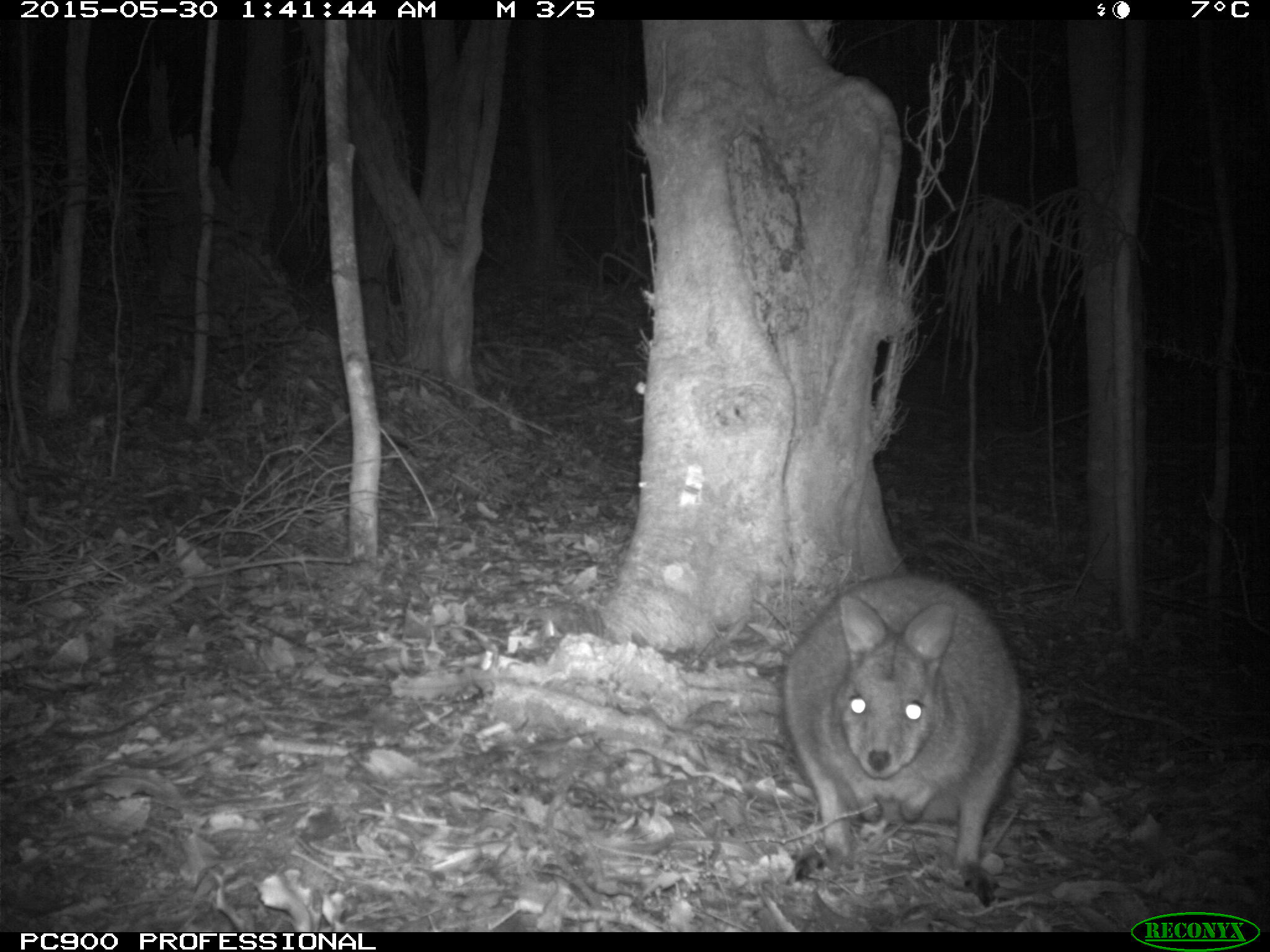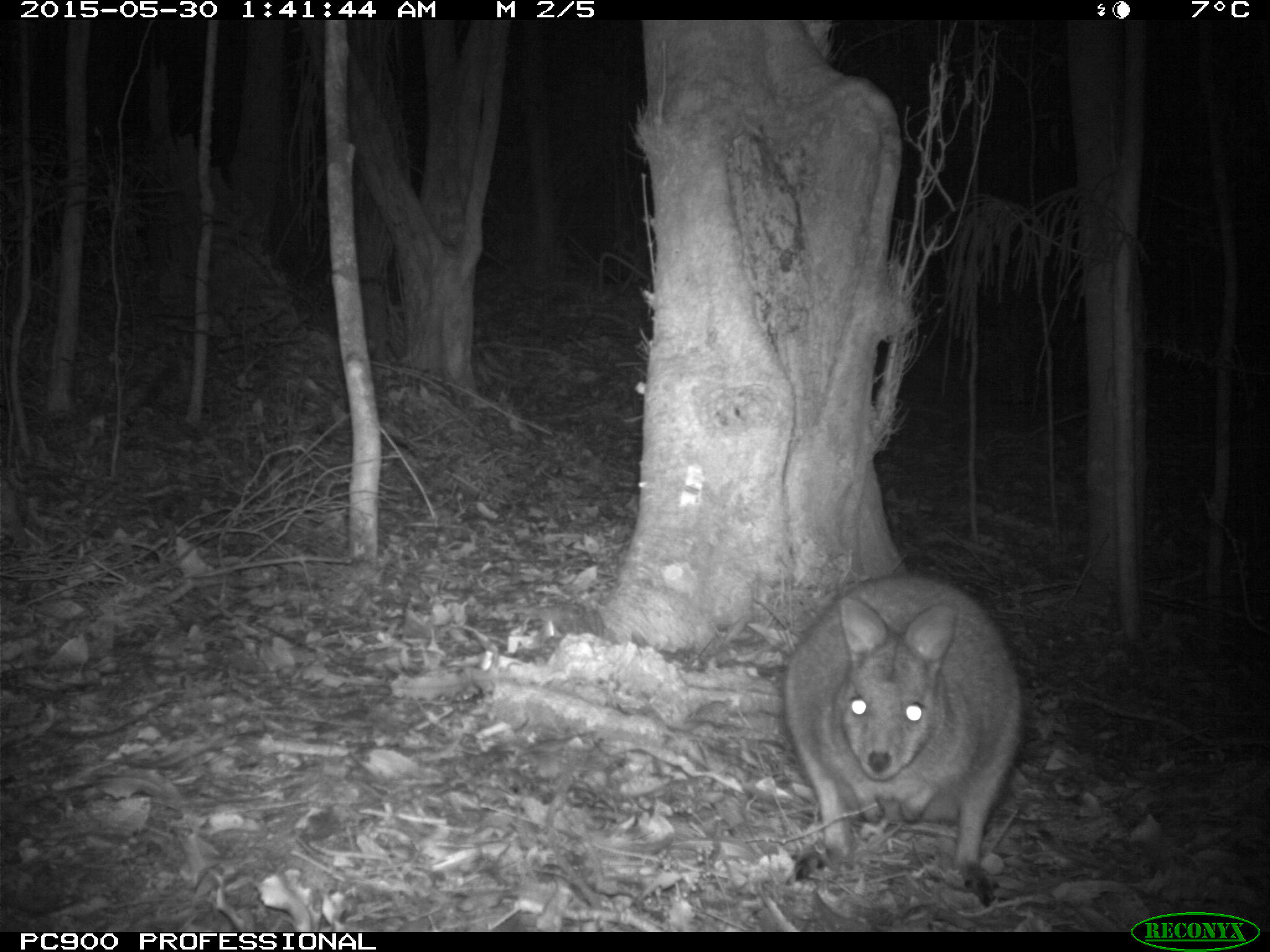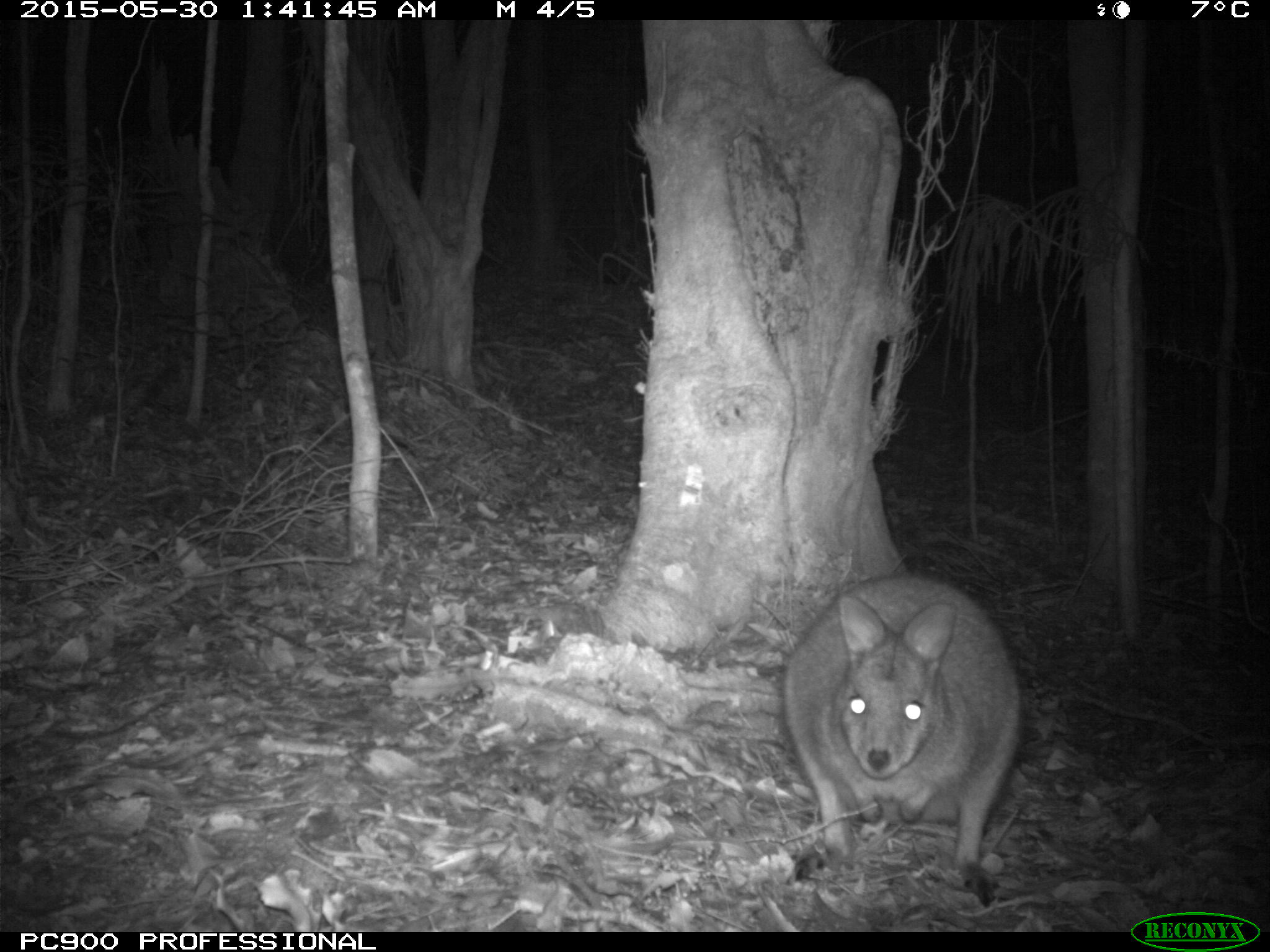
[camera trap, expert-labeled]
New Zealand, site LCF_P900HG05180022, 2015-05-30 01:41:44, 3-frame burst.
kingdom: Animalia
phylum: Chordata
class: Mammalia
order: Diprotodontia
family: Macropodidae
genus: Notamacropus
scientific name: Notamacropus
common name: wallaby